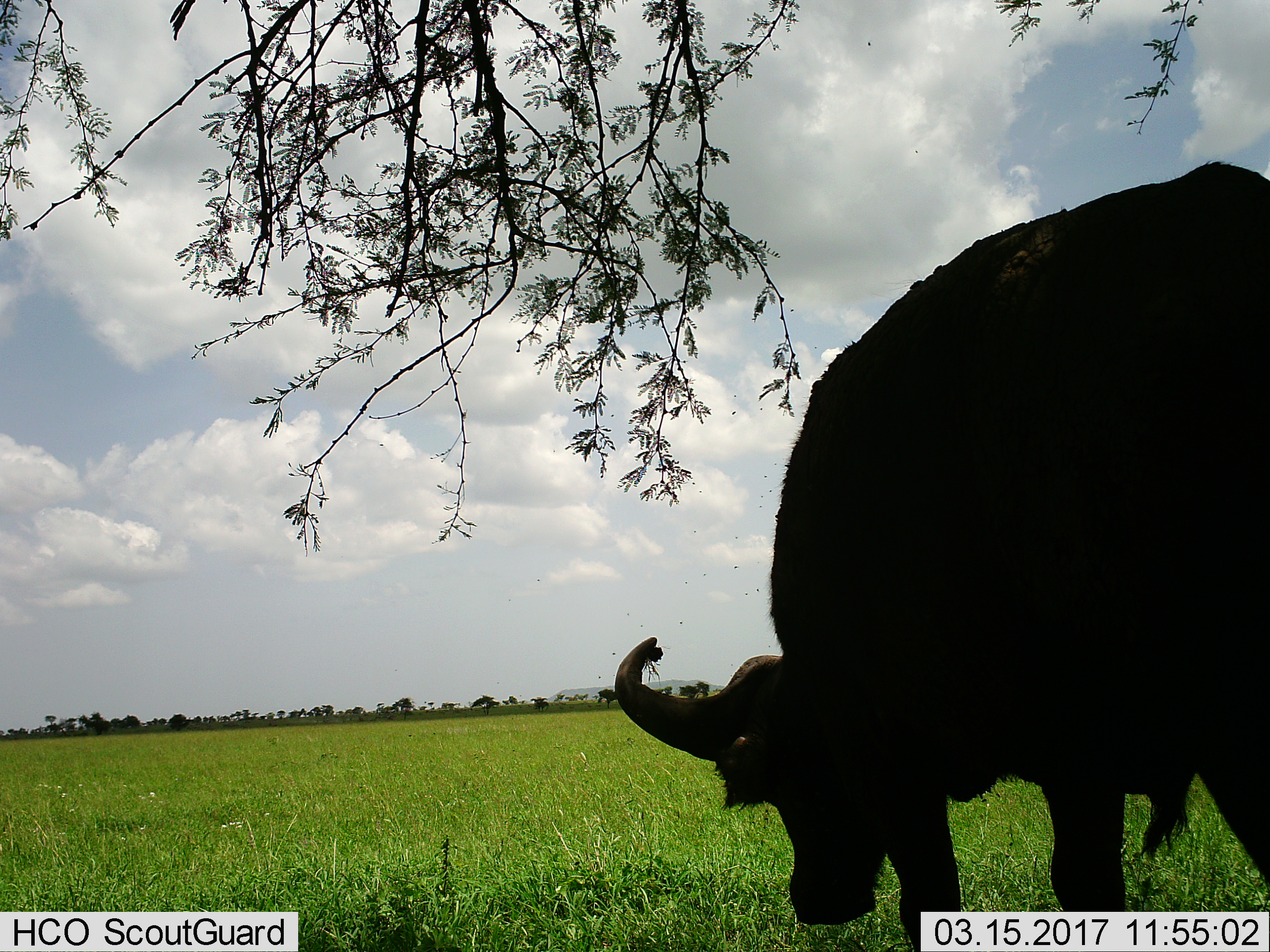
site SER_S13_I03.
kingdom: Animalia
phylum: Chordata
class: Mammalia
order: Artiodactyla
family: Bovidae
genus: Syncerus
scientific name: Syncerus caffer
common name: african buffalo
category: buffalo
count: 1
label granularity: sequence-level